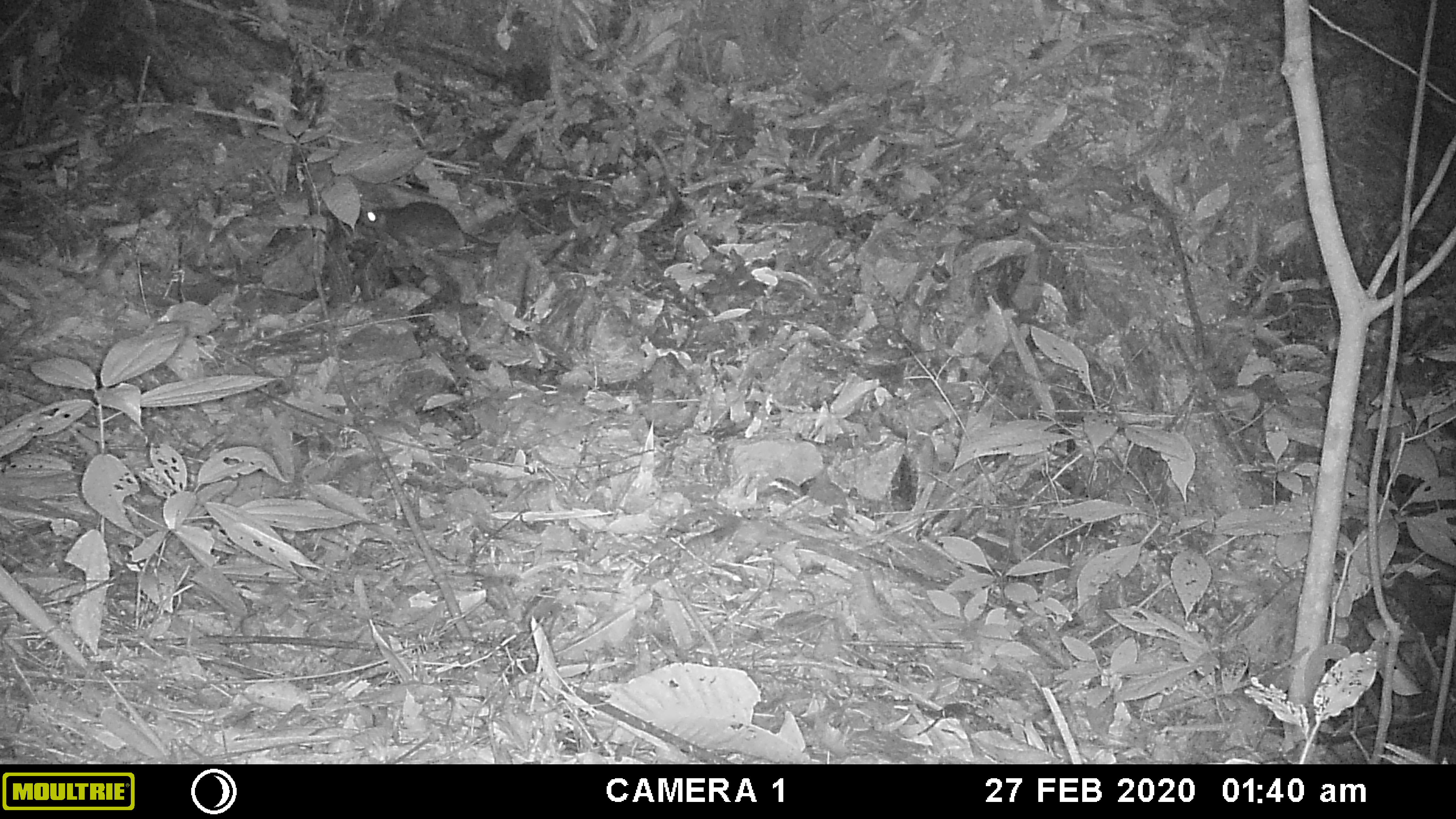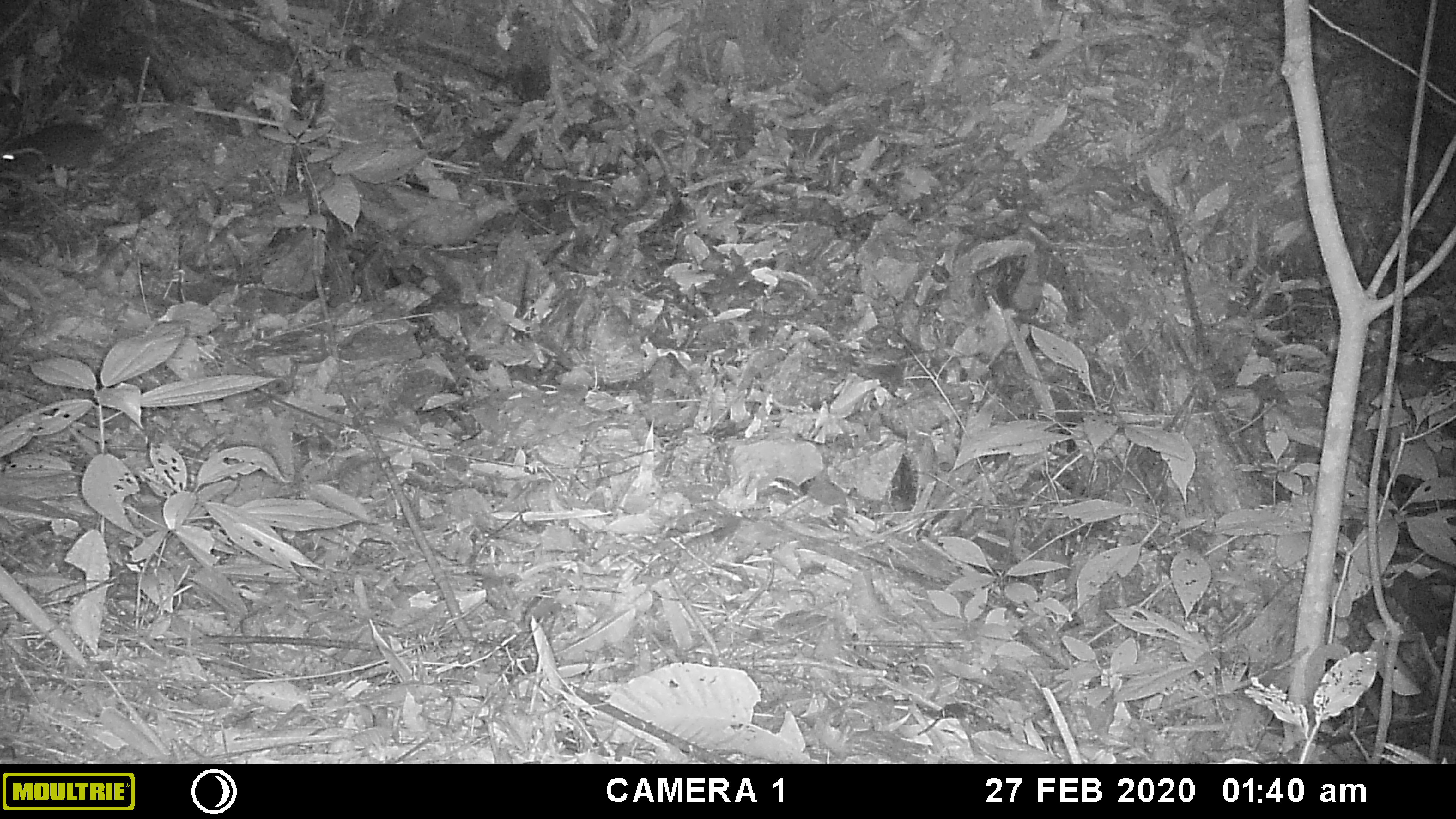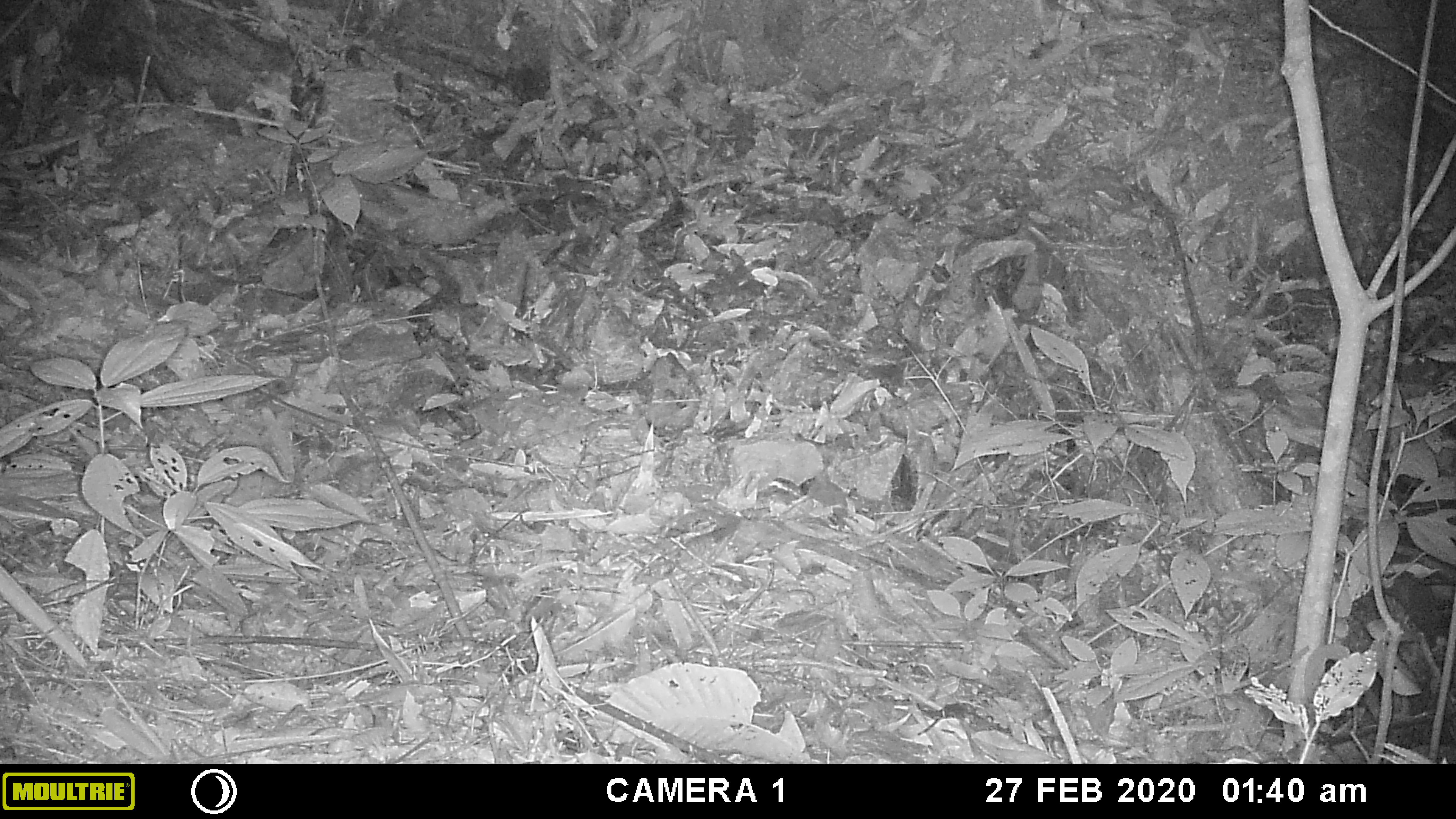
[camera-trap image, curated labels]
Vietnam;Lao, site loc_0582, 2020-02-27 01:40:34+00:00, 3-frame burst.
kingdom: Animalia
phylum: Chordata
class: Mammalia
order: Rodentia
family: Muridae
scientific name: Muridae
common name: old-world mice and rats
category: unidentified murid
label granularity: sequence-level